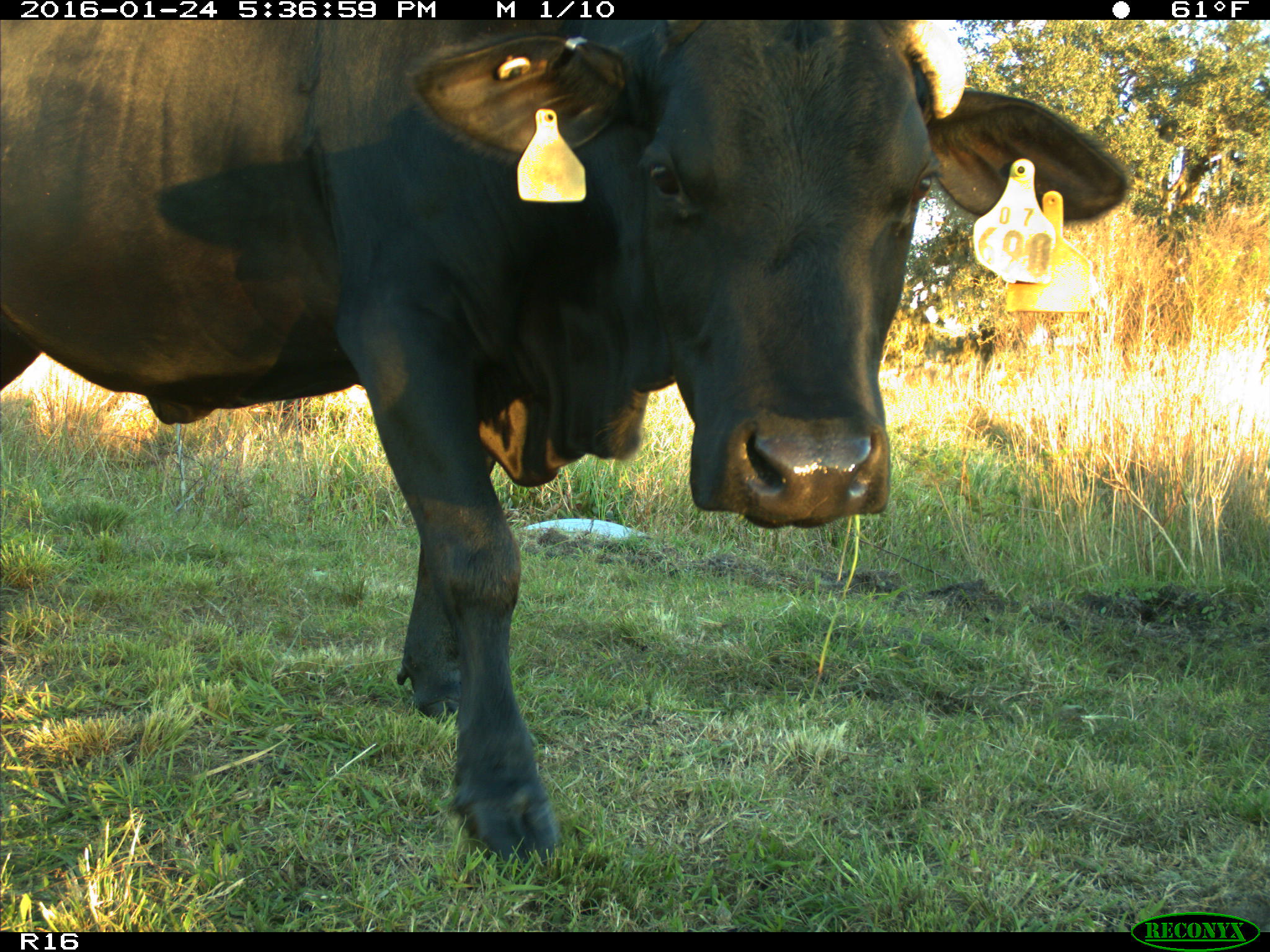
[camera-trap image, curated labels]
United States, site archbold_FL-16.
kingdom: Animalia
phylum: Chordata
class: Mammalia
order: Artiodactyla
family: Bovidae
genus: Bos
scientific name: Bos taurus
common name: domestic cow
Bos taurus (domestic cow).